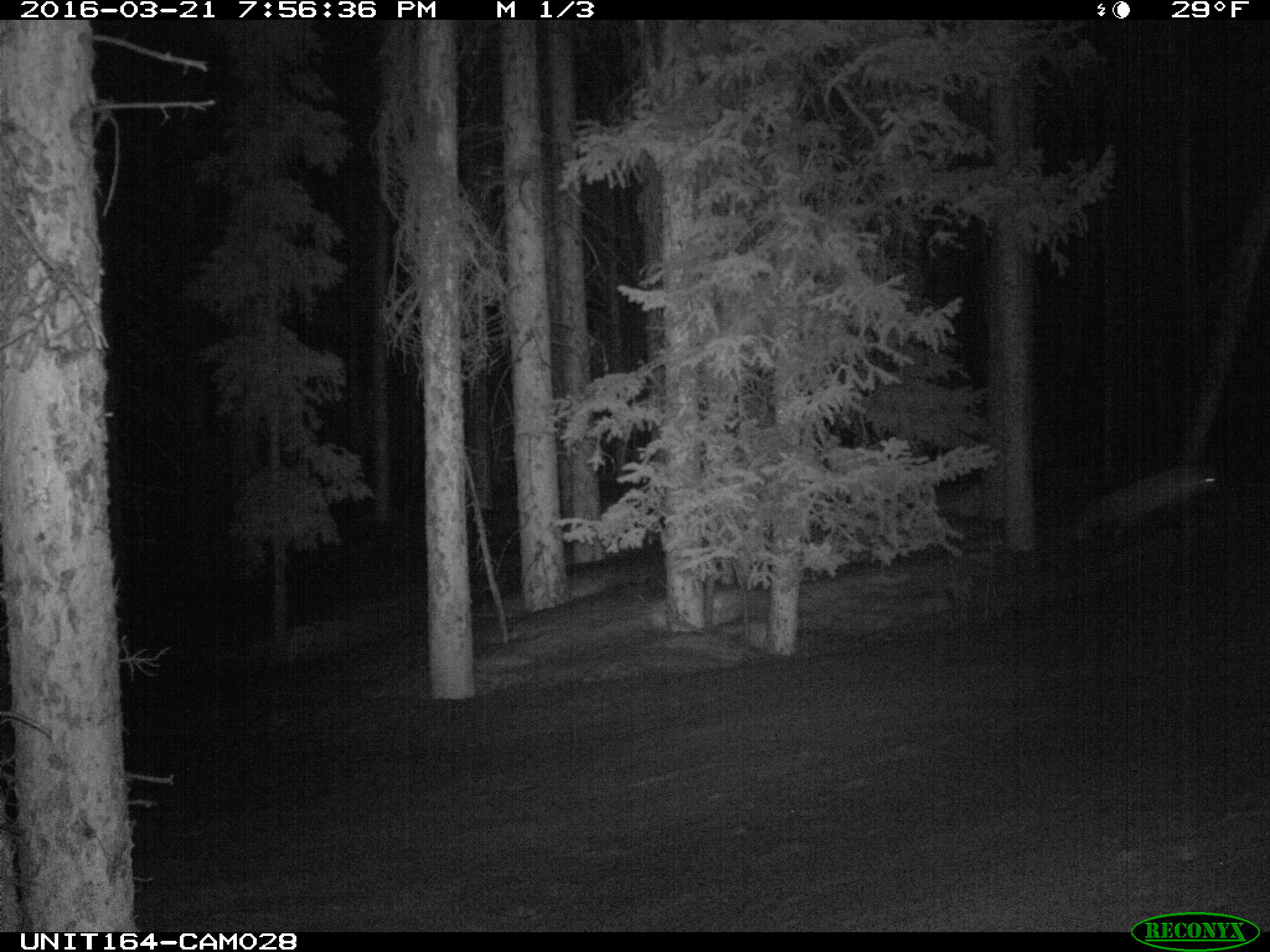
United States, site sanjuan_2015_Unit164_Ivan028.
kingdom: Animalia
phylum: Chordata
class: Mammalia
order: Carnivora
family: Canidae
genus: Vulpes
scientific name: Vulpes vulpes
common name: red fox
Vulpes vulpes (red fox).